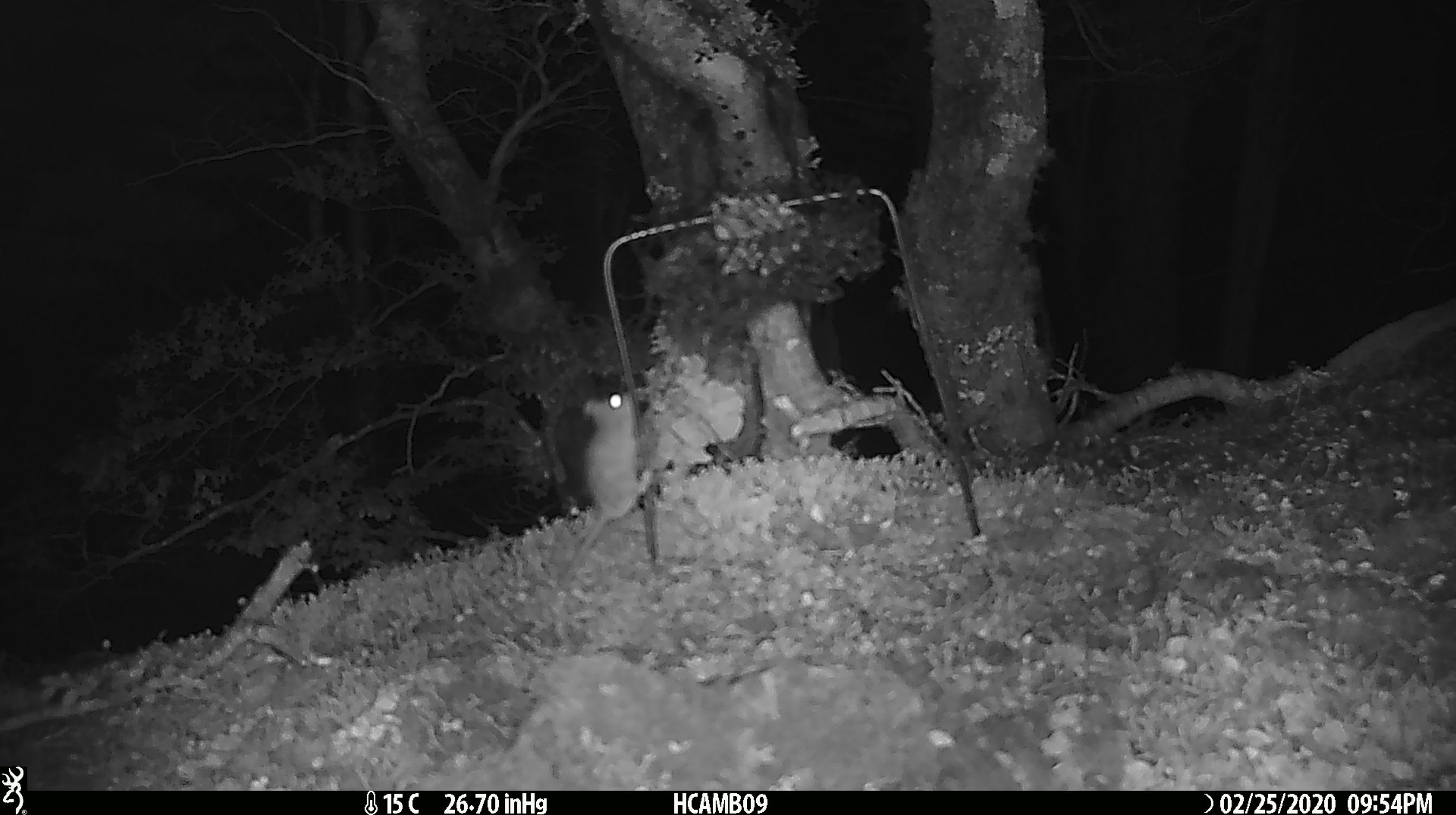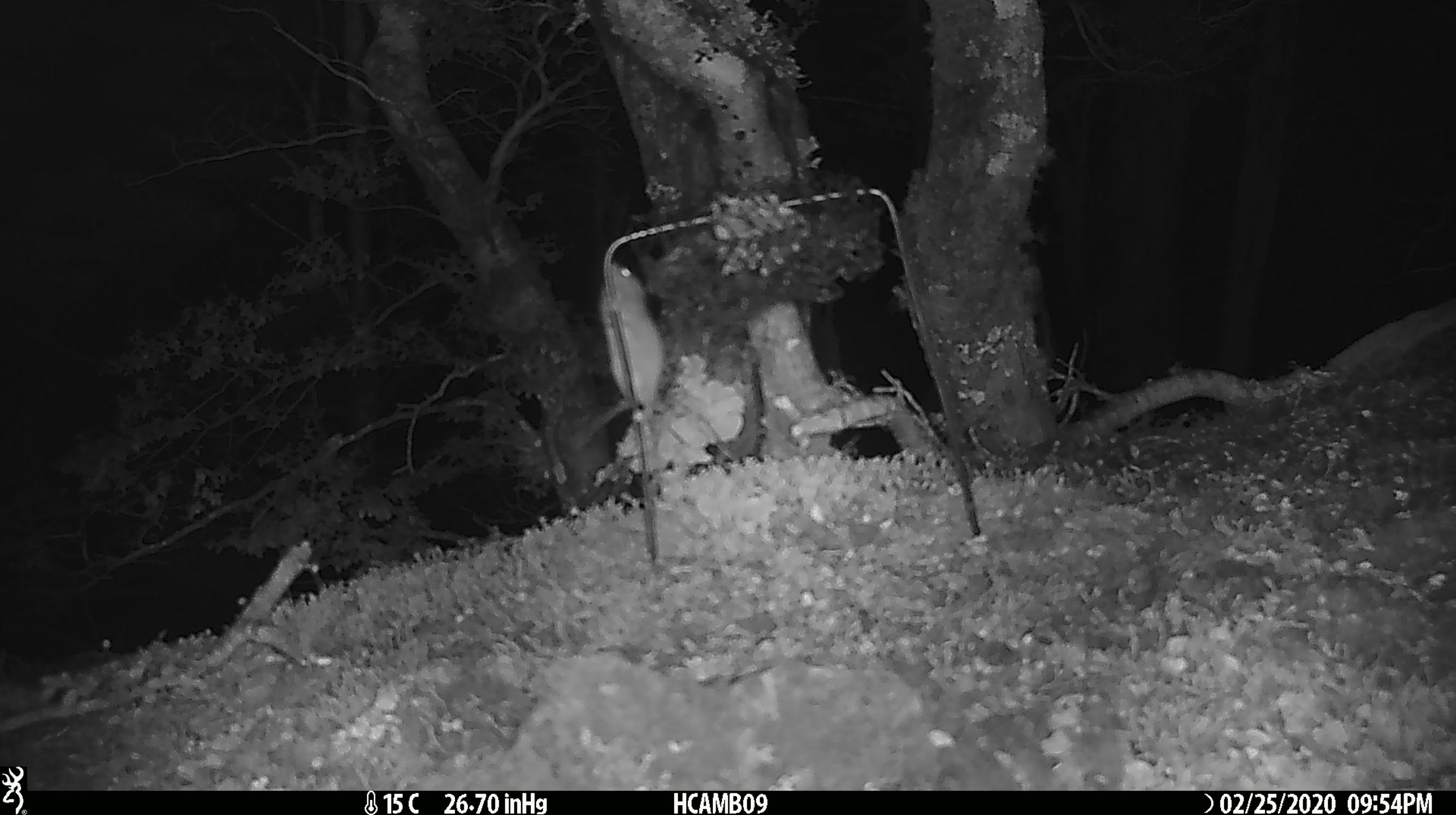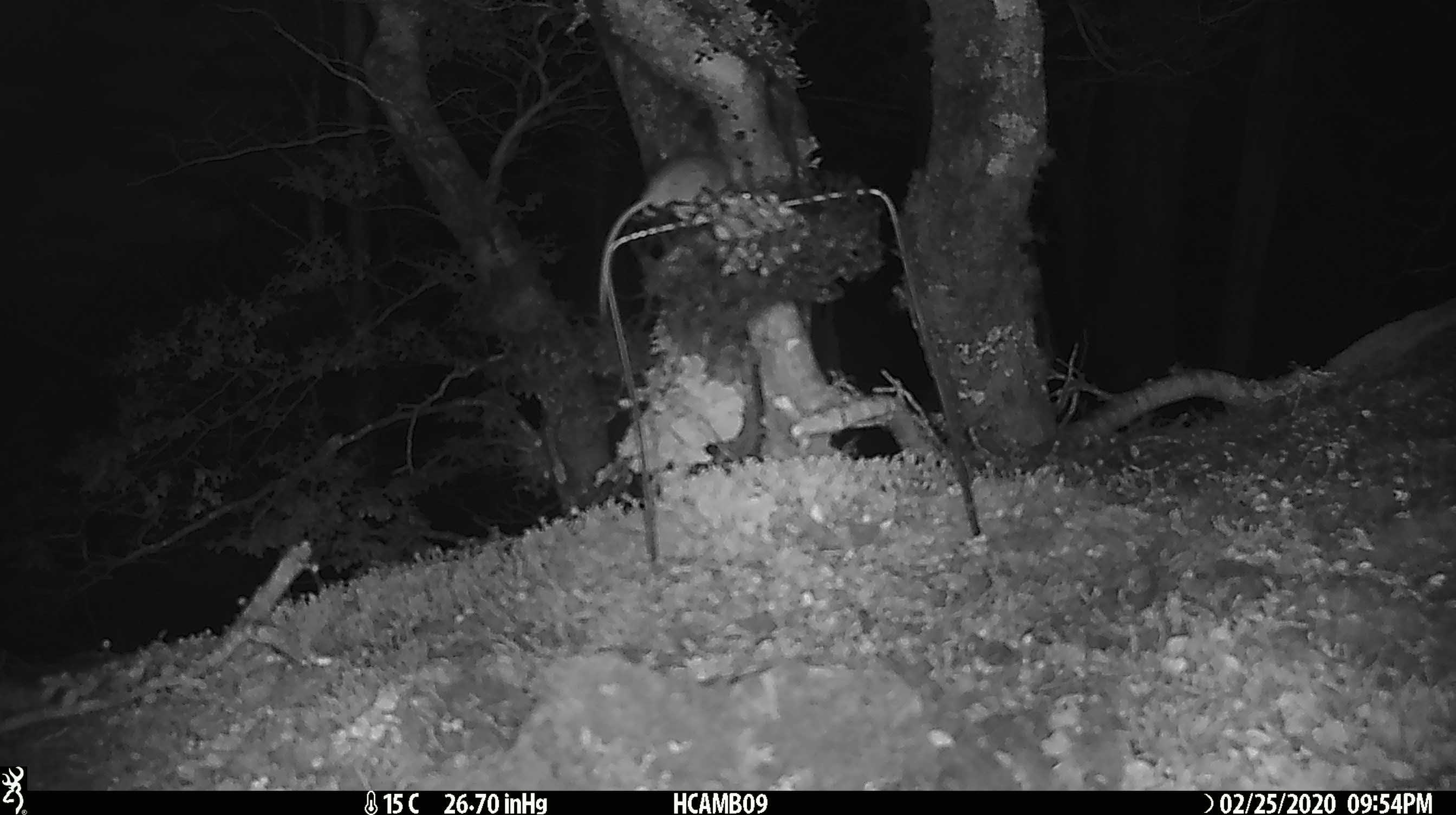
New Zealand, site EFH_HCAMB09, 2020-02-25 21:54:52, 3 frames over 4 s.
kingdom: Animalia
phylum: Chordata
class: Mammalia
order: Rodentia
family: Muridae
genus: Mus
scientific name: Mus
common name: mouse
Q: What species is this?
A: Mouse (Mus).